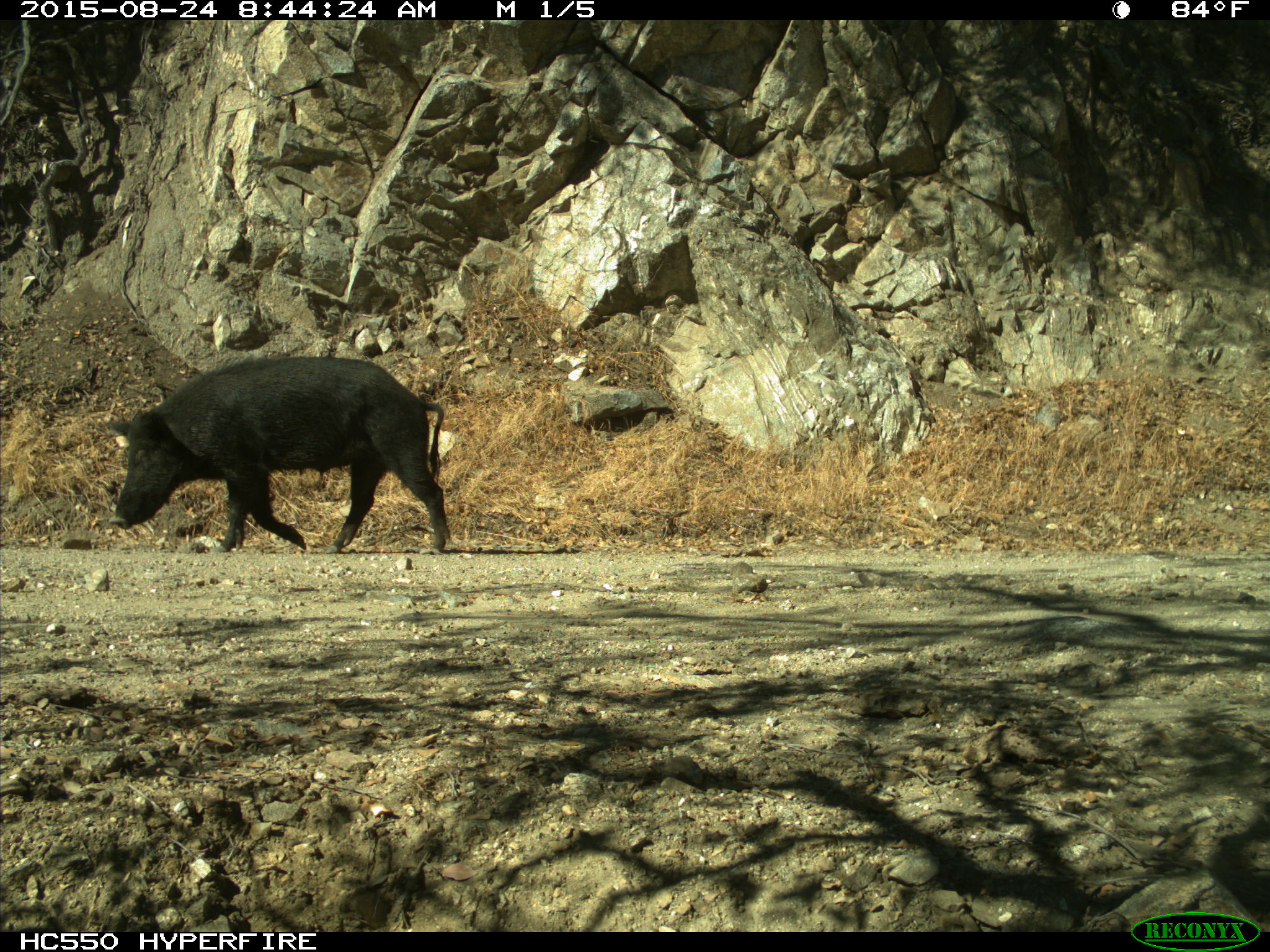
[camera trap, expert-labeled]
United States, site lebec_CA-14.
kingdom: Animalia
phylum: Chordata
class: Mammalia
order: Artiodactyla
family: Suidae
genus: Sus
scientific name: Sus scrofa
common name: wild boar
Sus scrofa (wild boar).